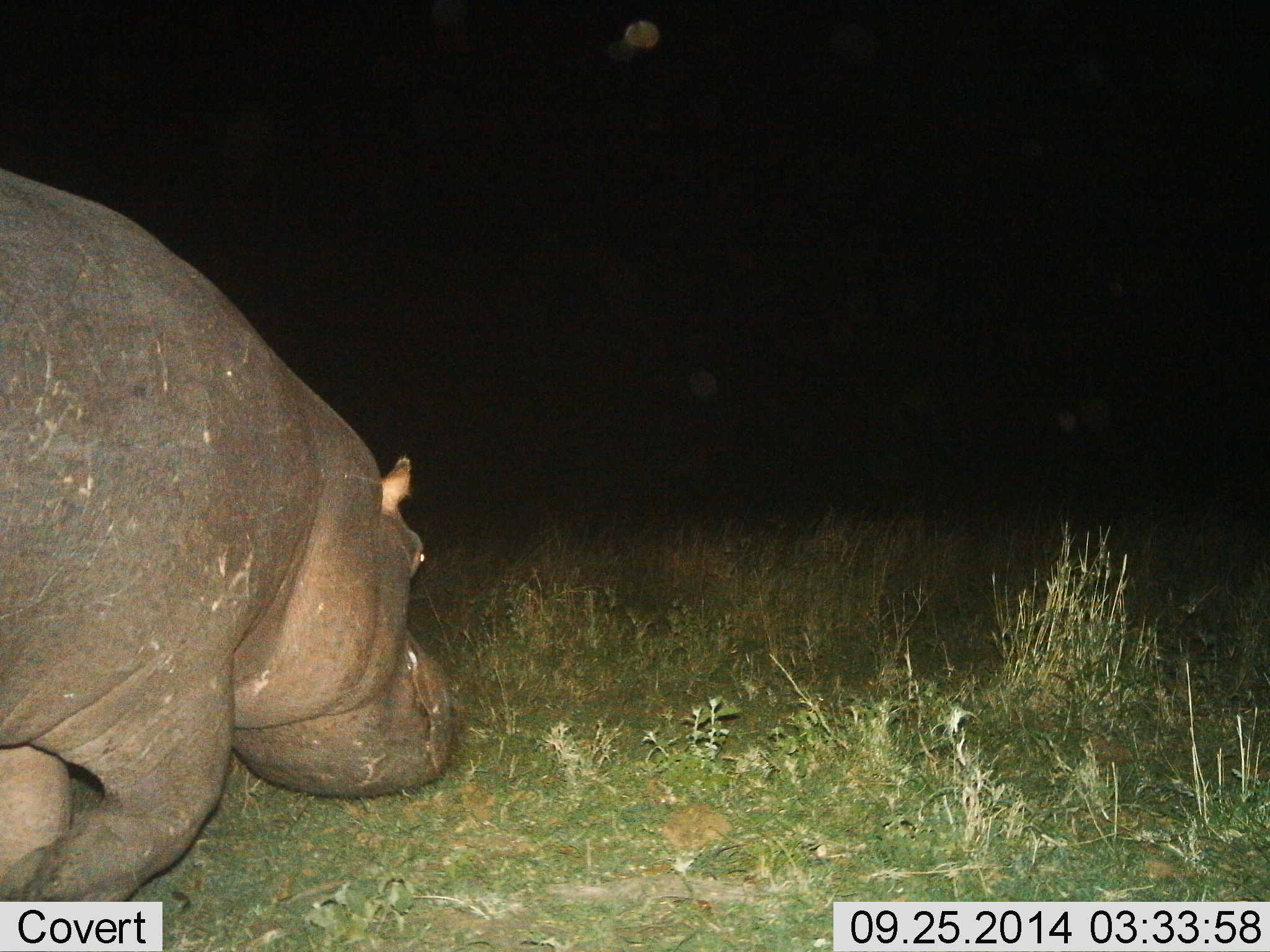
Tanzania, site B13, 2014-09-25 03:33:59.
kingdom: Animalia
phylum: Chordata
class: Mammalia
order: Artiodactyla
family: Hippopotamidae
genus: Hippopotamus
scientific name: Hippopotamus amphibius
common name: hippopotamus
Hippopotamus (Hippopotamus amphibius), count 1. Behavior (volunteer vote fractions): standing 0%, resting 0%, moving 100%, interacting 0%. Young present (vote fraction): 0%. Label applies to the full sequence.